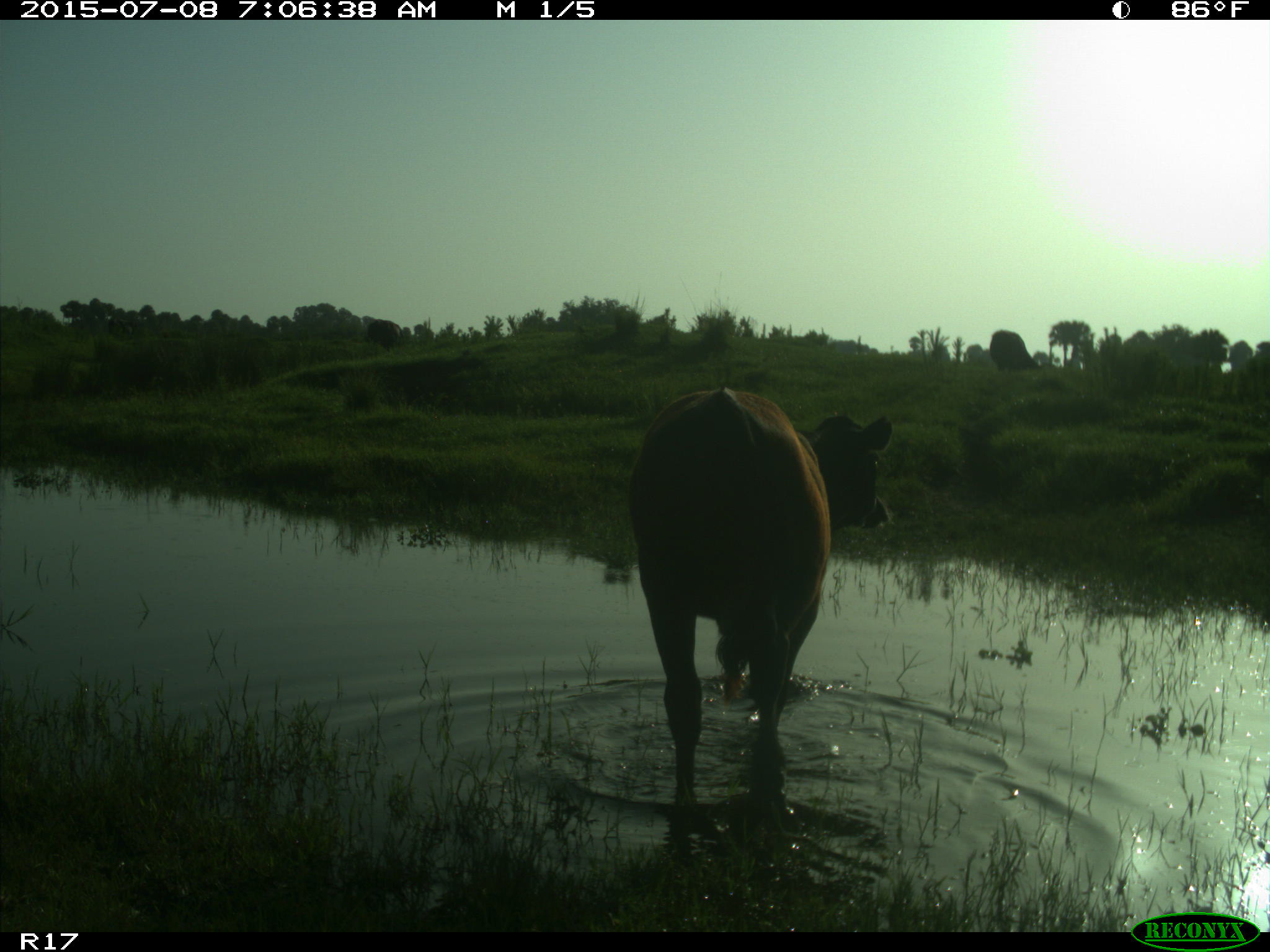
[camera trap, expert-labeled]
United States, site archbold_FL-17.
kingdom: Animalia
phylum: Chordata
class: Mammalia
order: Artiodactyla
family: Bovidae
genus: Bos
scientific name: Bos taurus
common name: domestic cow